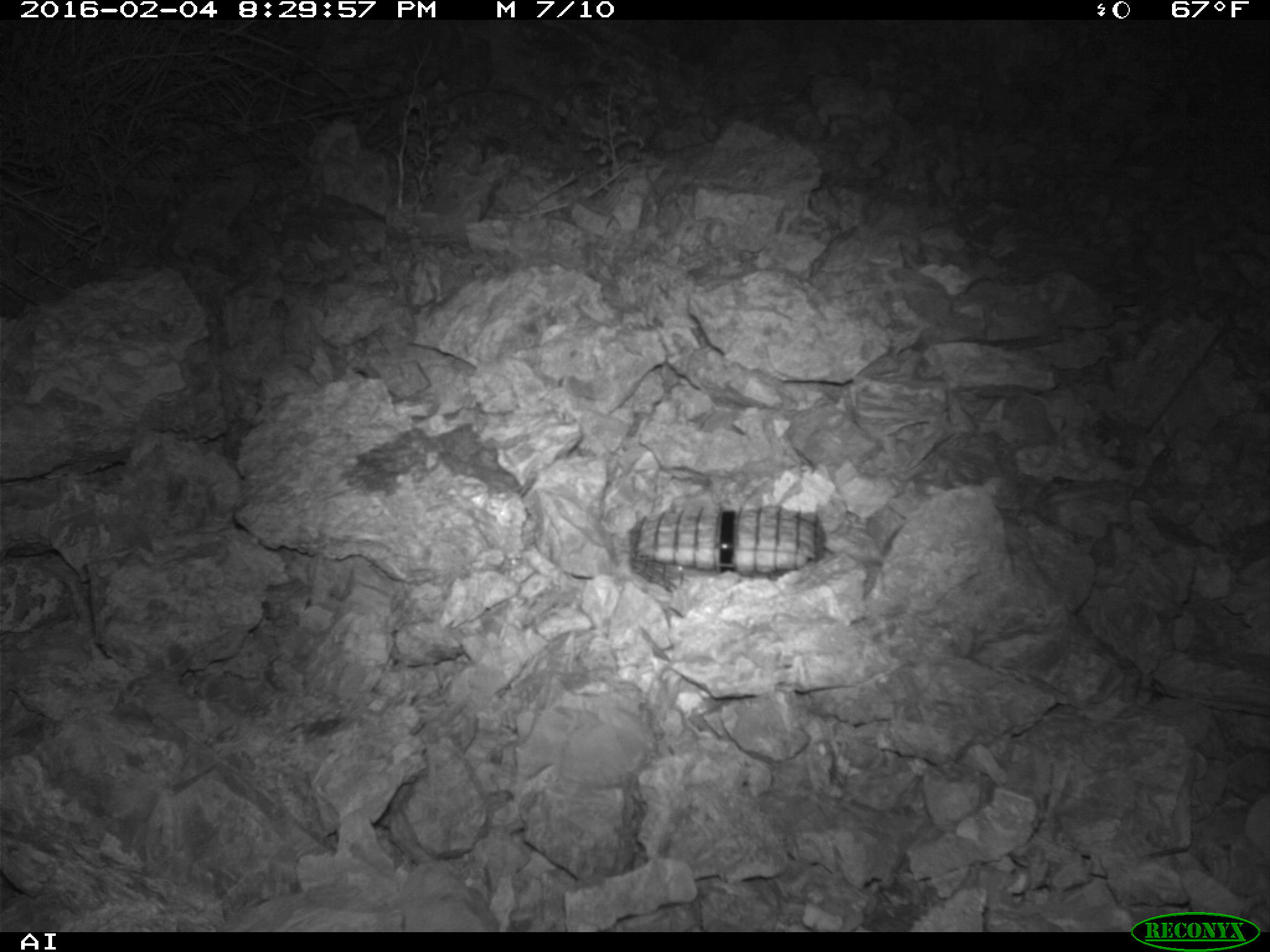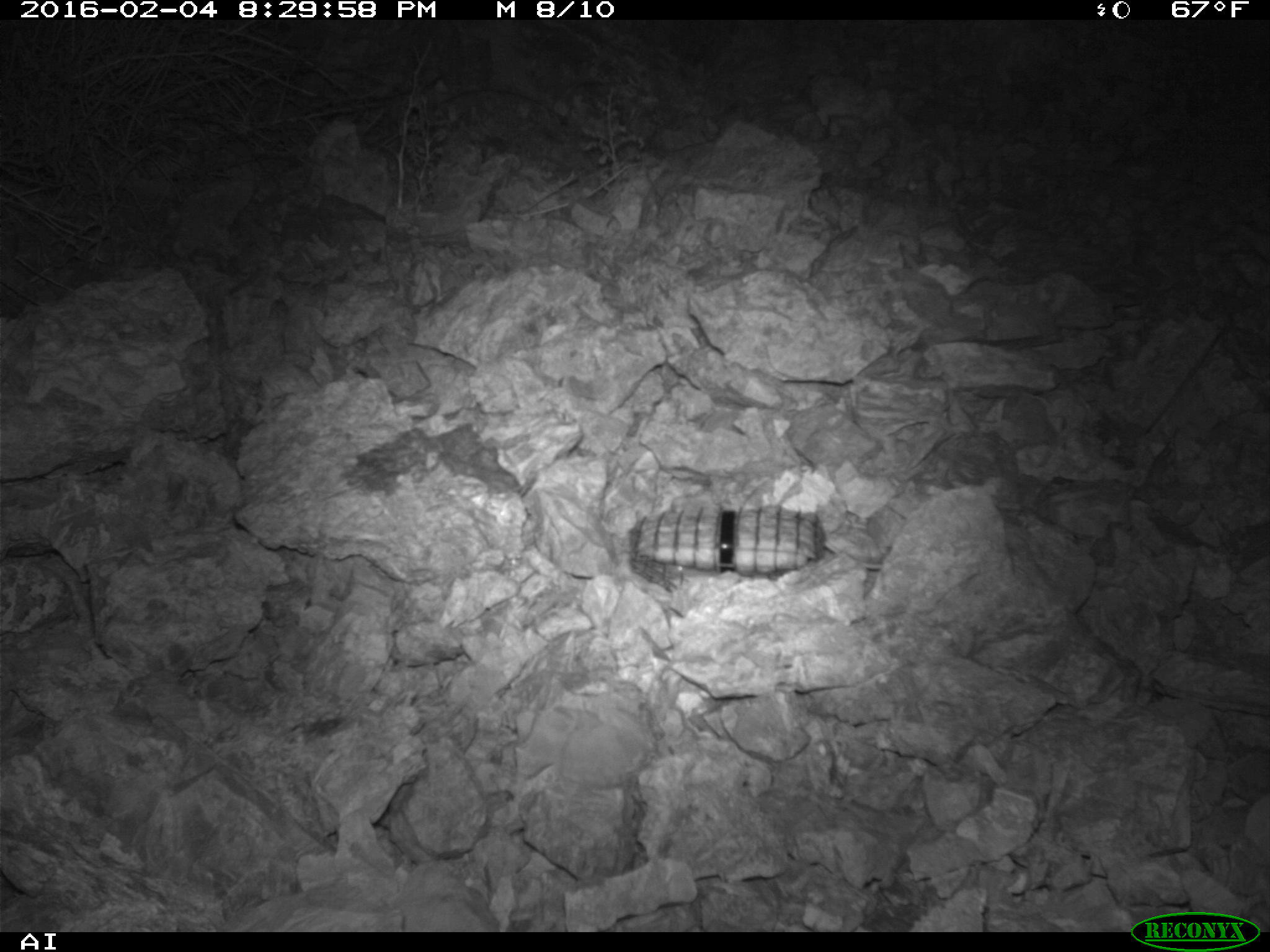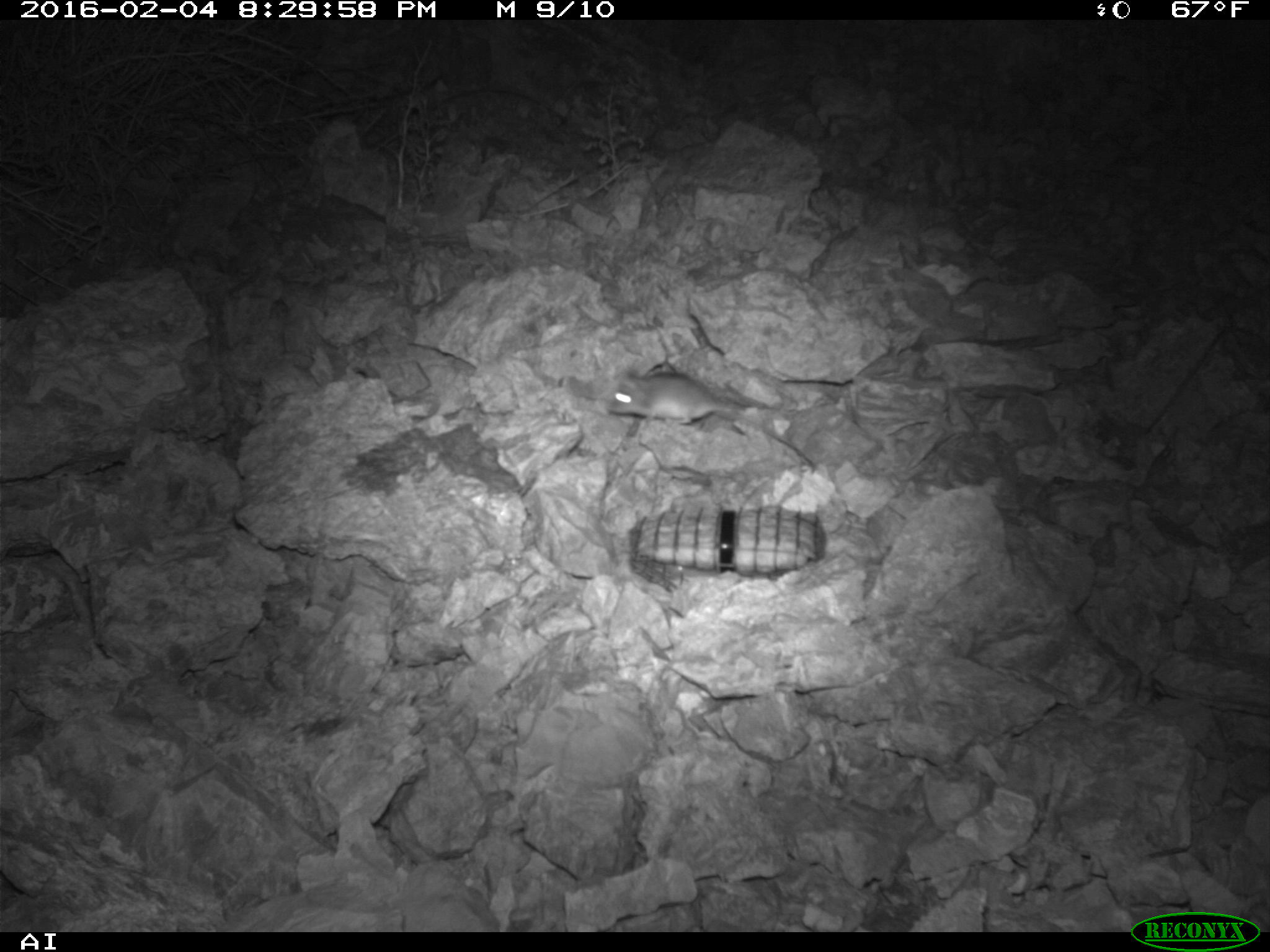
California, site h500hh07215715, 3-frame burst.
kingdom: Animalia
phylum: Chordata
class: Mammalia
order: Rodentia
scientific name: Rodentia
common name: rodent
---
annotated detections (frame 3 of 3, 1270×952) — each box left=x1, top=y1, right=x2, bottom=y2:
rodent: left=605, top=369, right=758, bottom=426